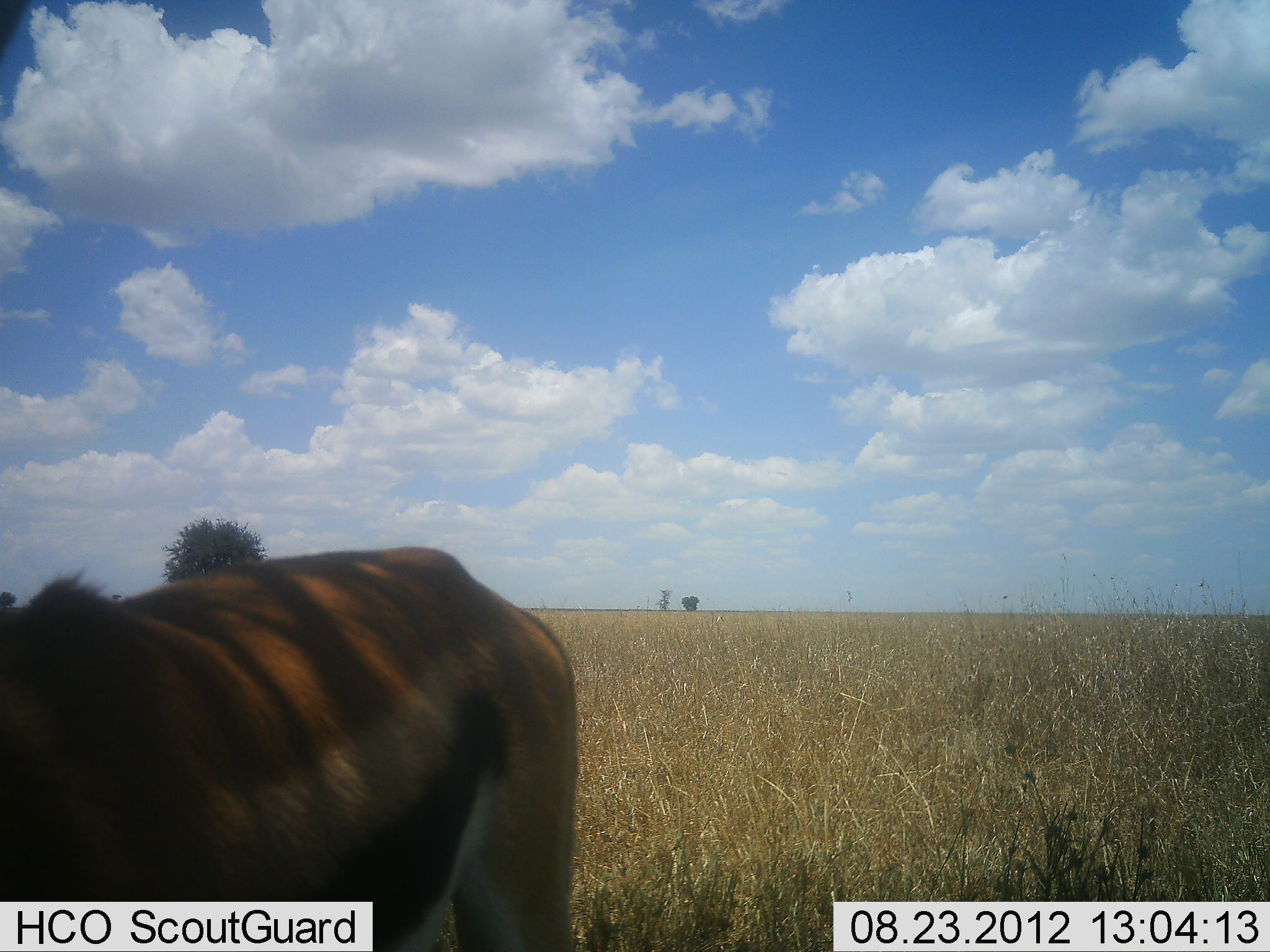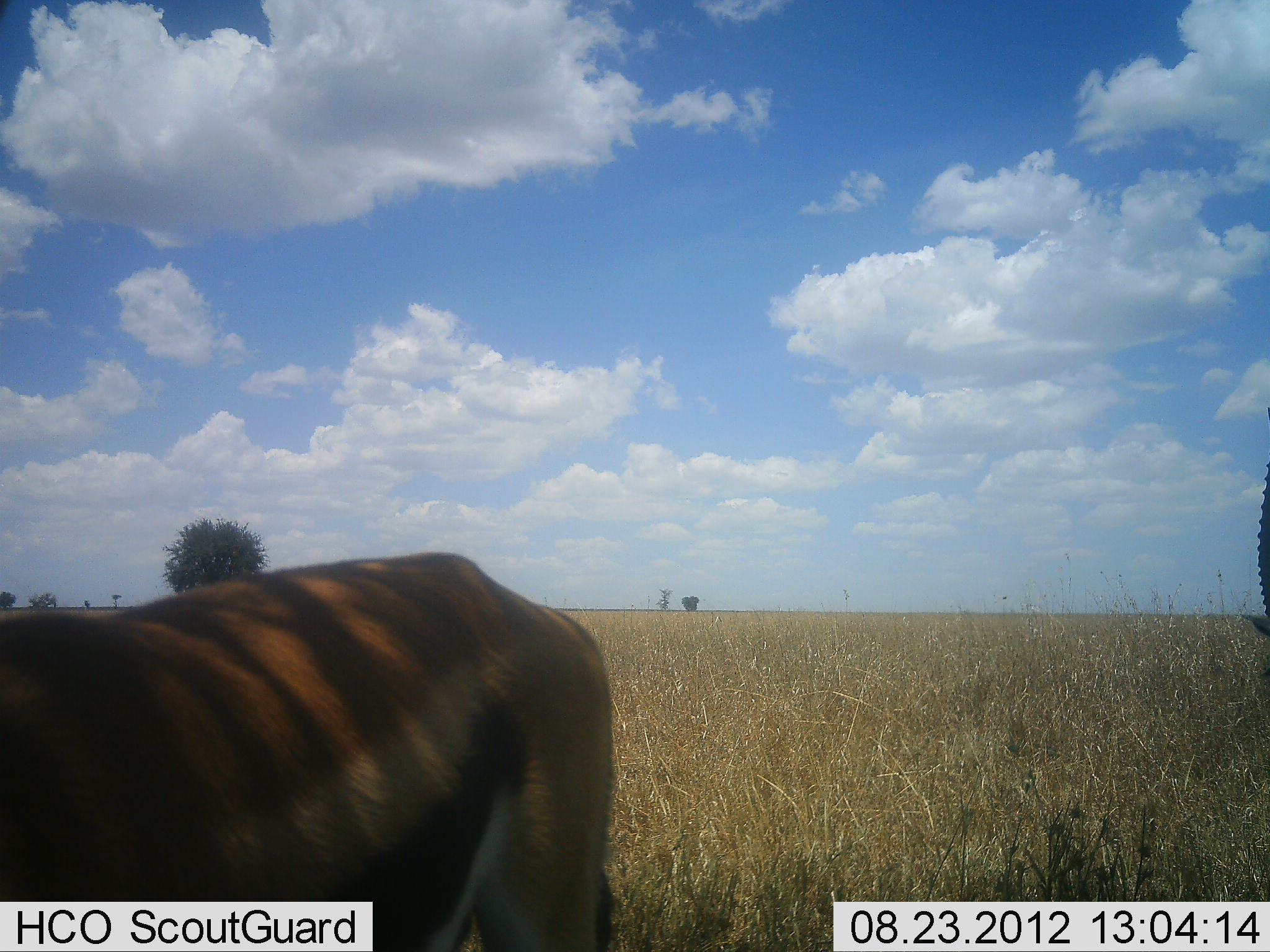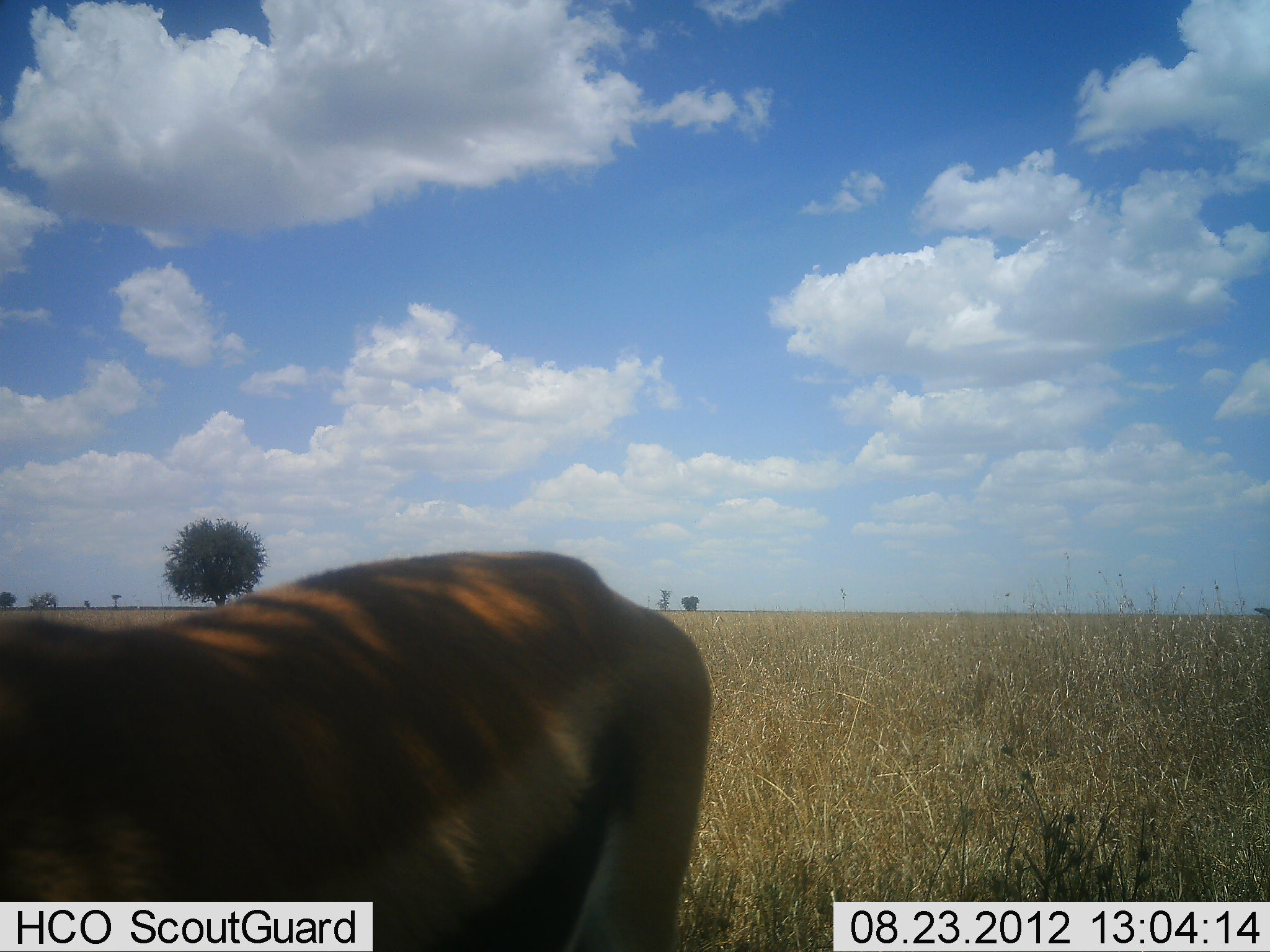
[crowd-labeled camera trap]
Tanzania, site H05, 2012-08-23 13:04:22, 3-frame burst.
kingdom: Animalia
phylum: Chordata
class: Mammalia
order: Artiodactyla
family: Bovidae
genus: Eudorcas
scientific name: Eudorcas thomsonii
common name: thomson's gazelle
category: gazellethomsons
Gazellethomsons (thomson's gazelle) (Eudorcas thomsonii), count 2. Behavior (volunteer vote fractions): standing 90%, resting 0%, moving 10%, interacting 0%. Young present (vote fraction): 0%. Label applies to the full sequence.